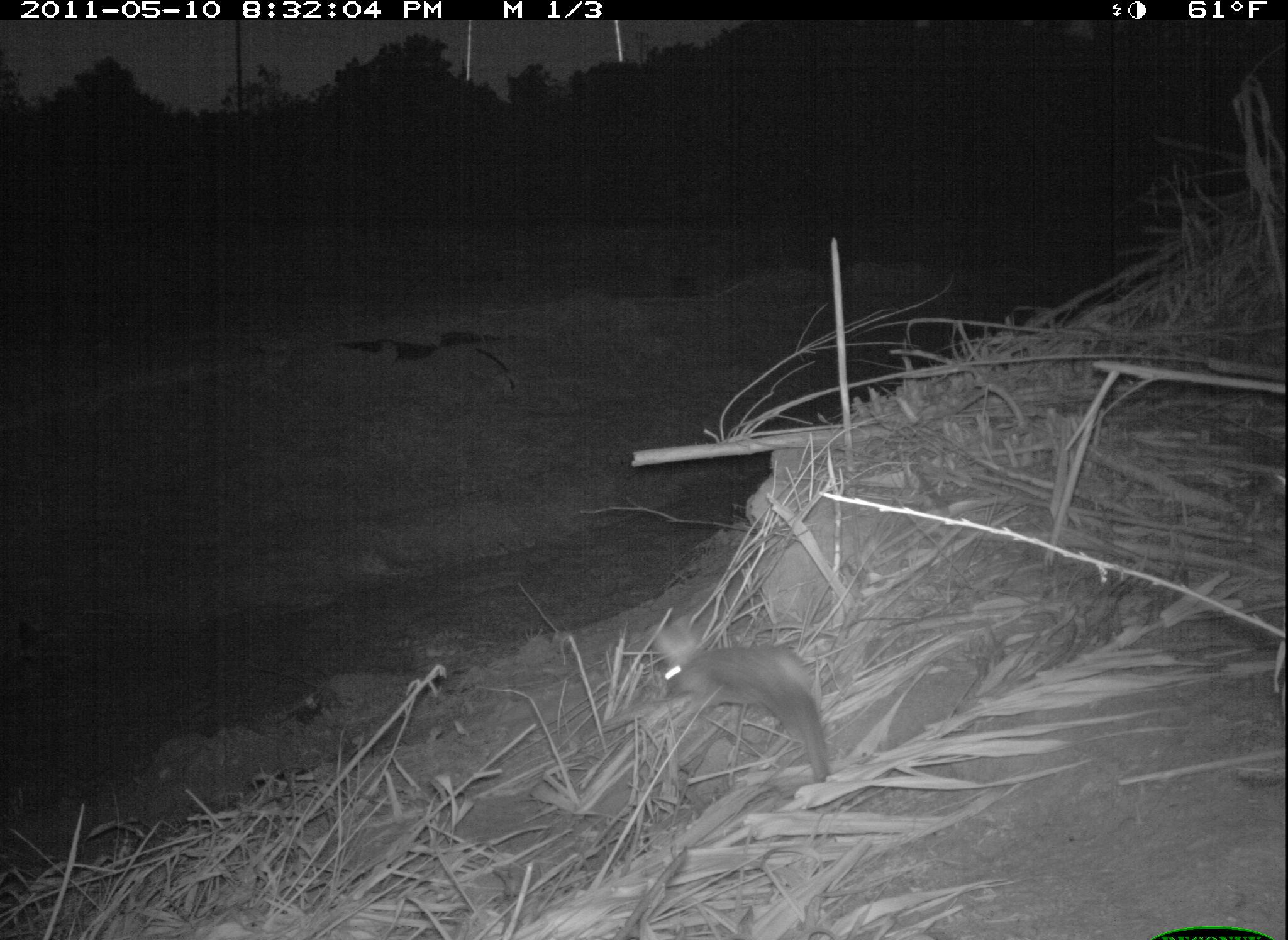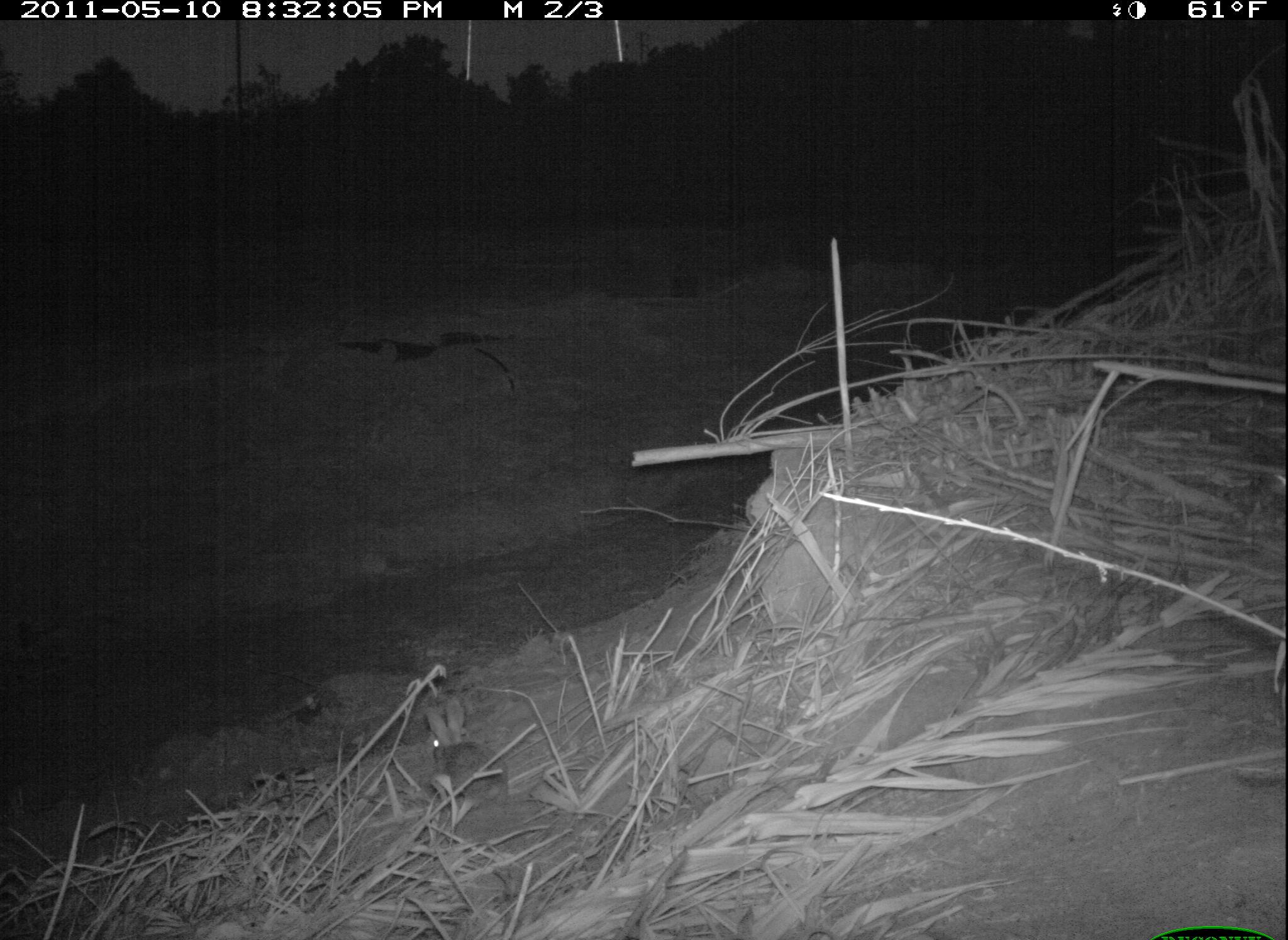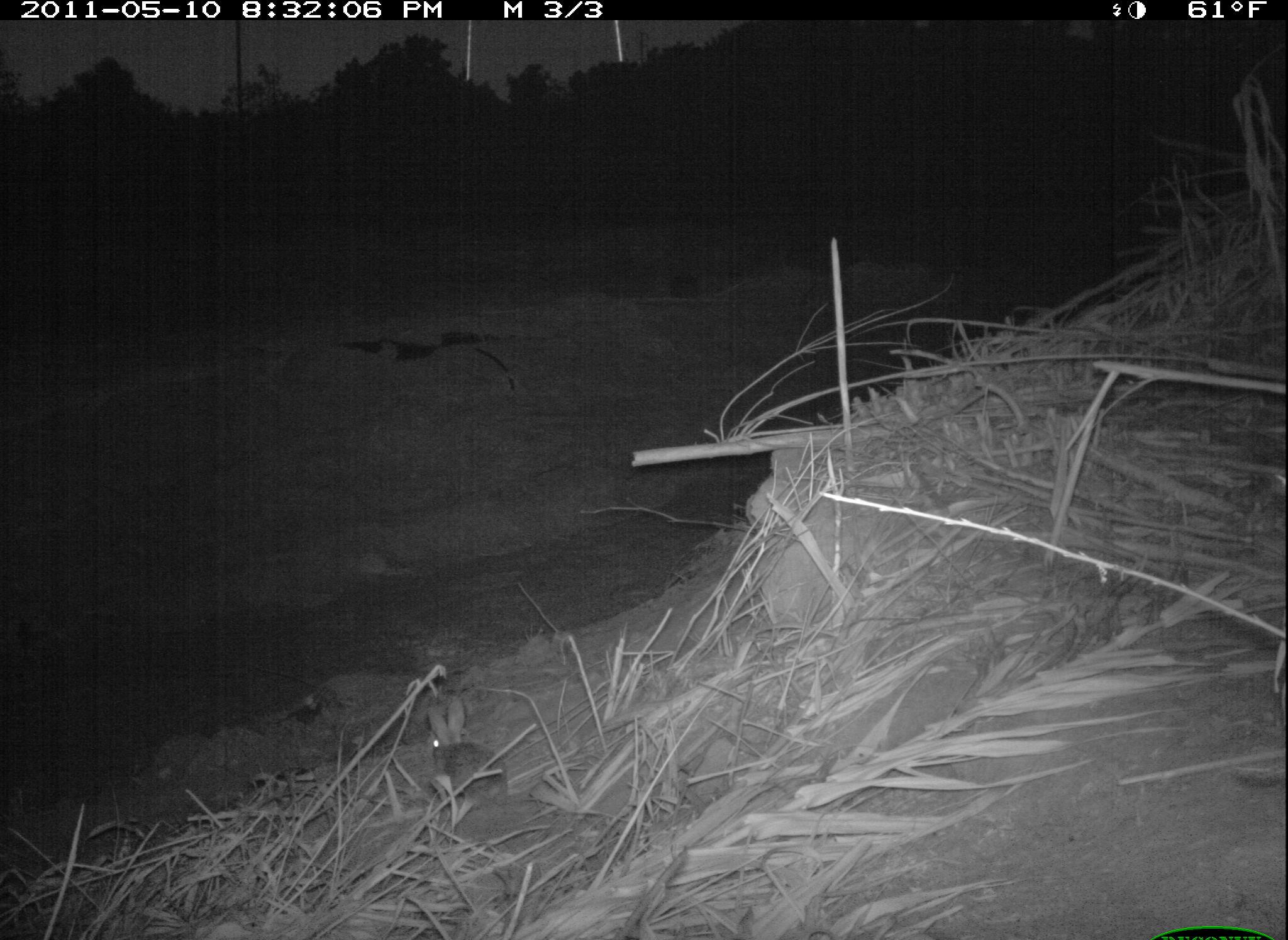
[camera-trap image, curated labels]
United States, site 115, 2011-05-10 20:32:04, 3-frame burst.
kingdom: Animalia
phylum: Chordata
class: Mammalia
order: Lagomorpha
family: Leporidae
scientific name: Leporidae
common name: rabbits and hares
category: rabbit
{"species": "rabbit (rabbits and hares) (Leporidae)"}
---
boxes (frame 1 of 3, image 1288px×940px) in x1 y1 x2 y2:
rabbit: 638 610 848 786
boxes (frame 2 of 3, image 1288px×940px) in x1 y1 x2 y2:
rabbit: 399 689 528 815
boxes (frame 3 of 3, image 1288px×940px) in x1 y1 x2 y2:
rabbit: 419 685 517 818